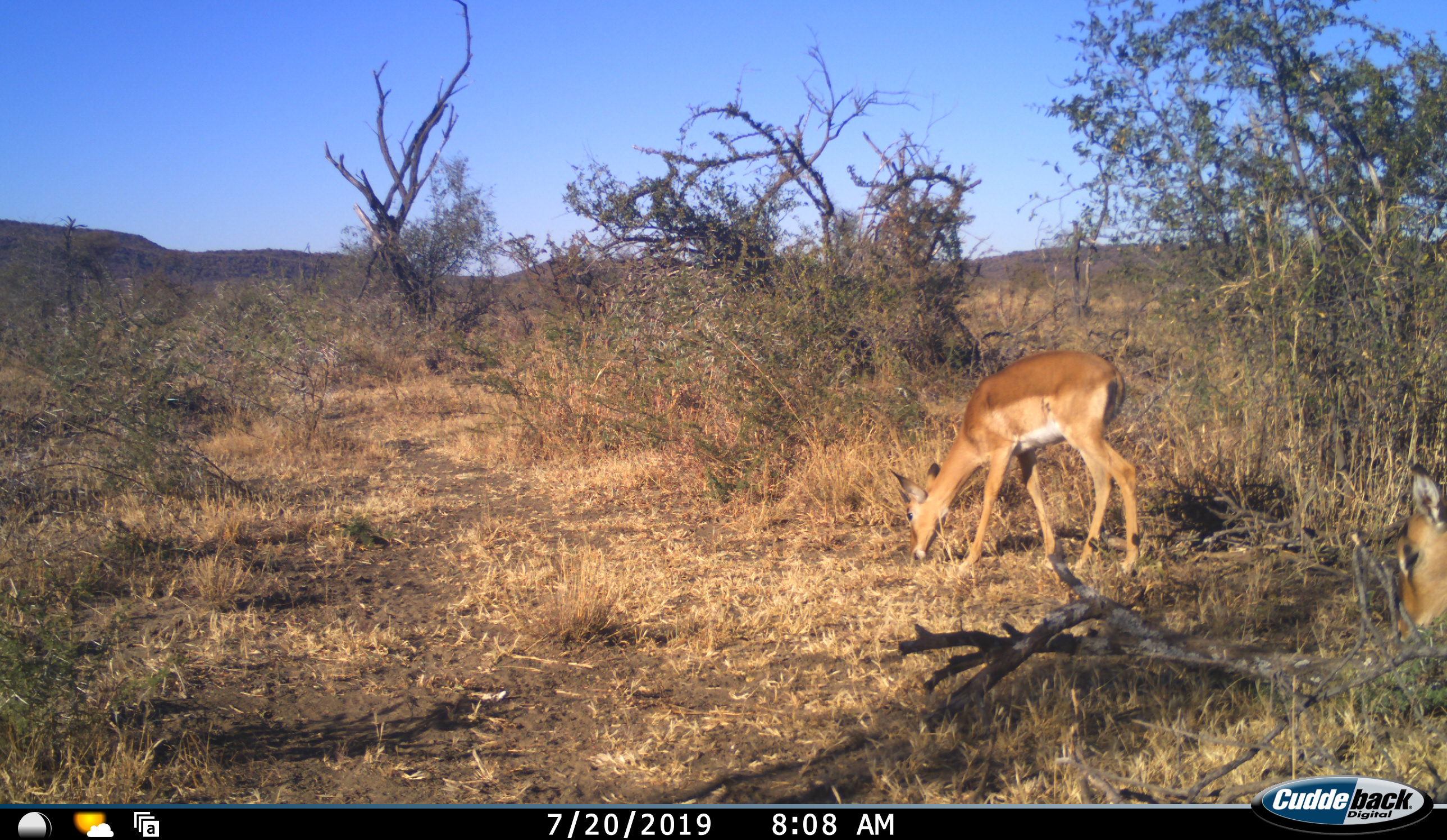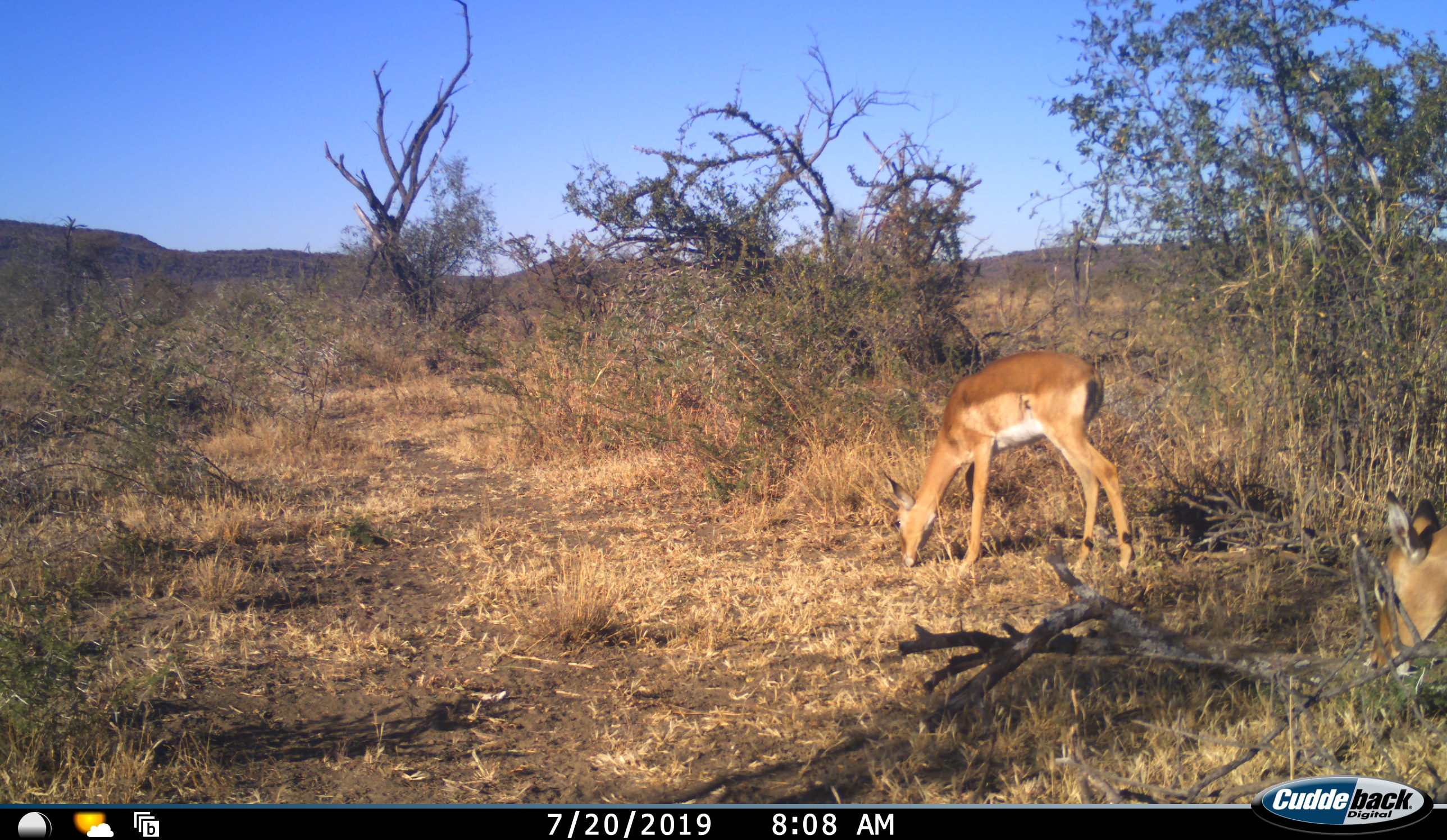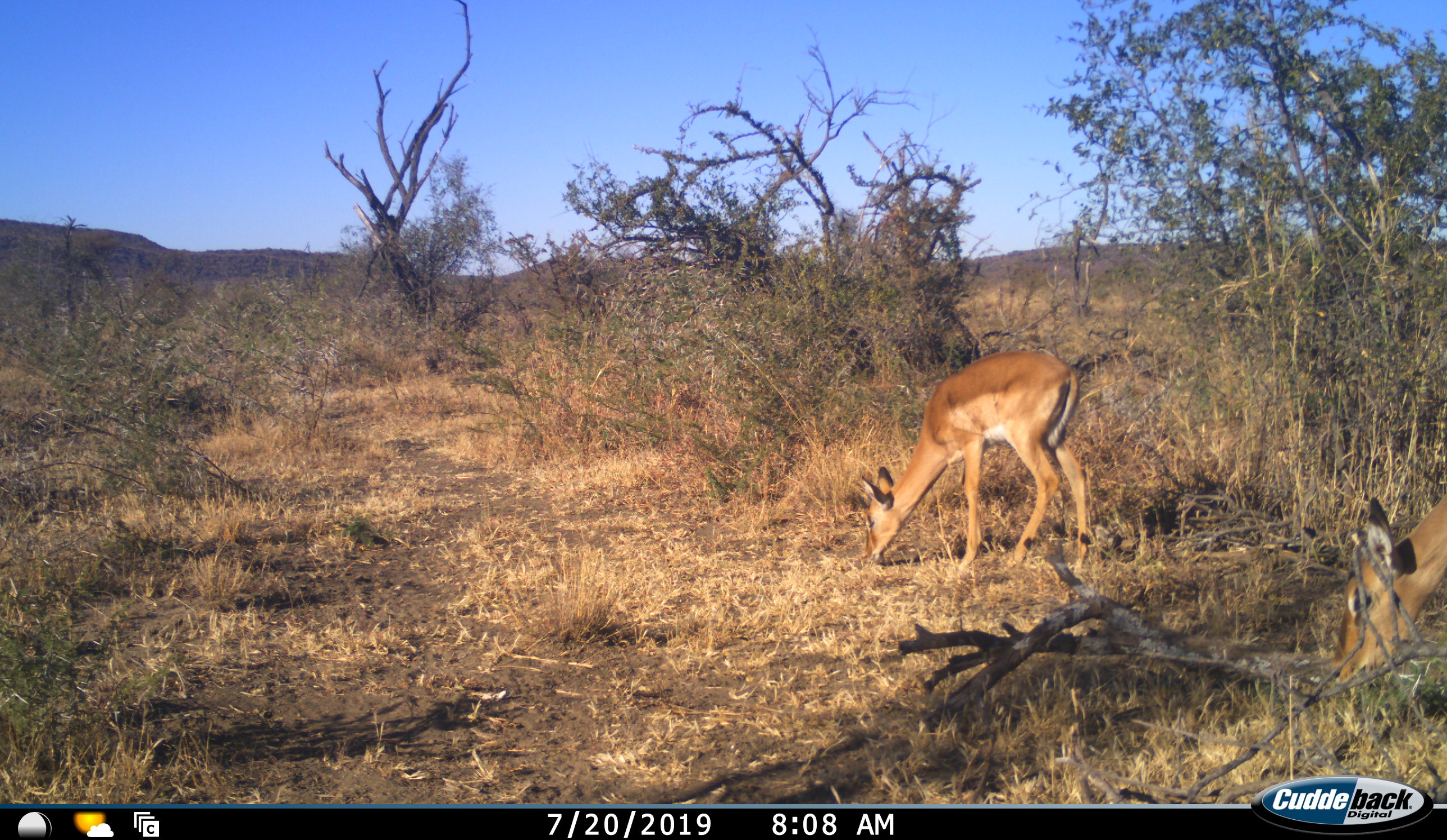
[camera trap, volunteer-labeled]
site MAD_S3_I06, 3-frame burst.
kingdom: Animalia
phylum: Chordata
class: Mammalia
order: Artiodactyla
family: Bovidae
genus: Aepyceros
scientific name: Aepyceros melampus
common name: impala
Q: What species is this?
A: Impala (Aepyceros melampus).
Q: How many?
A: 2.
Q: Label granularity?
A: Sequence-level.